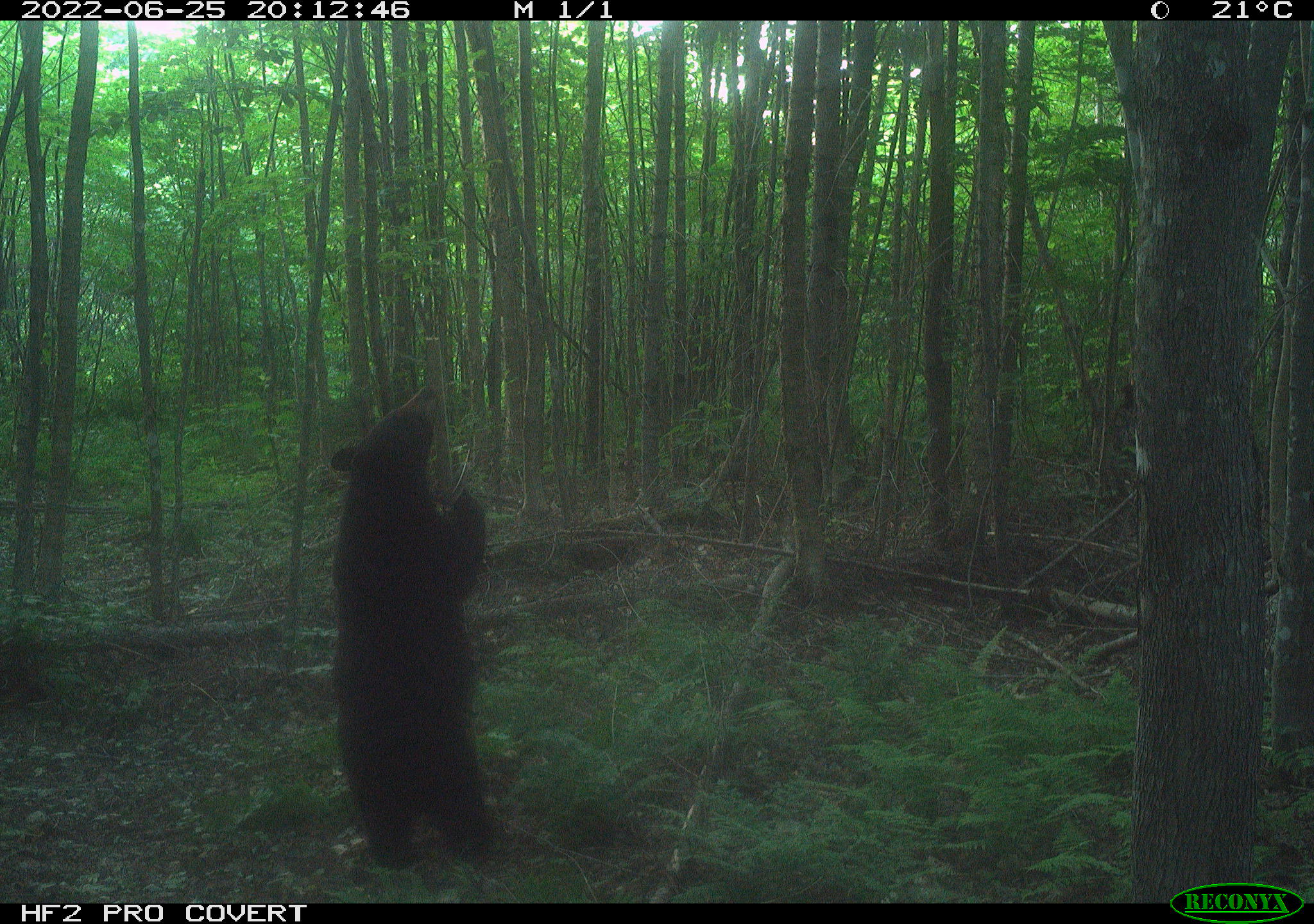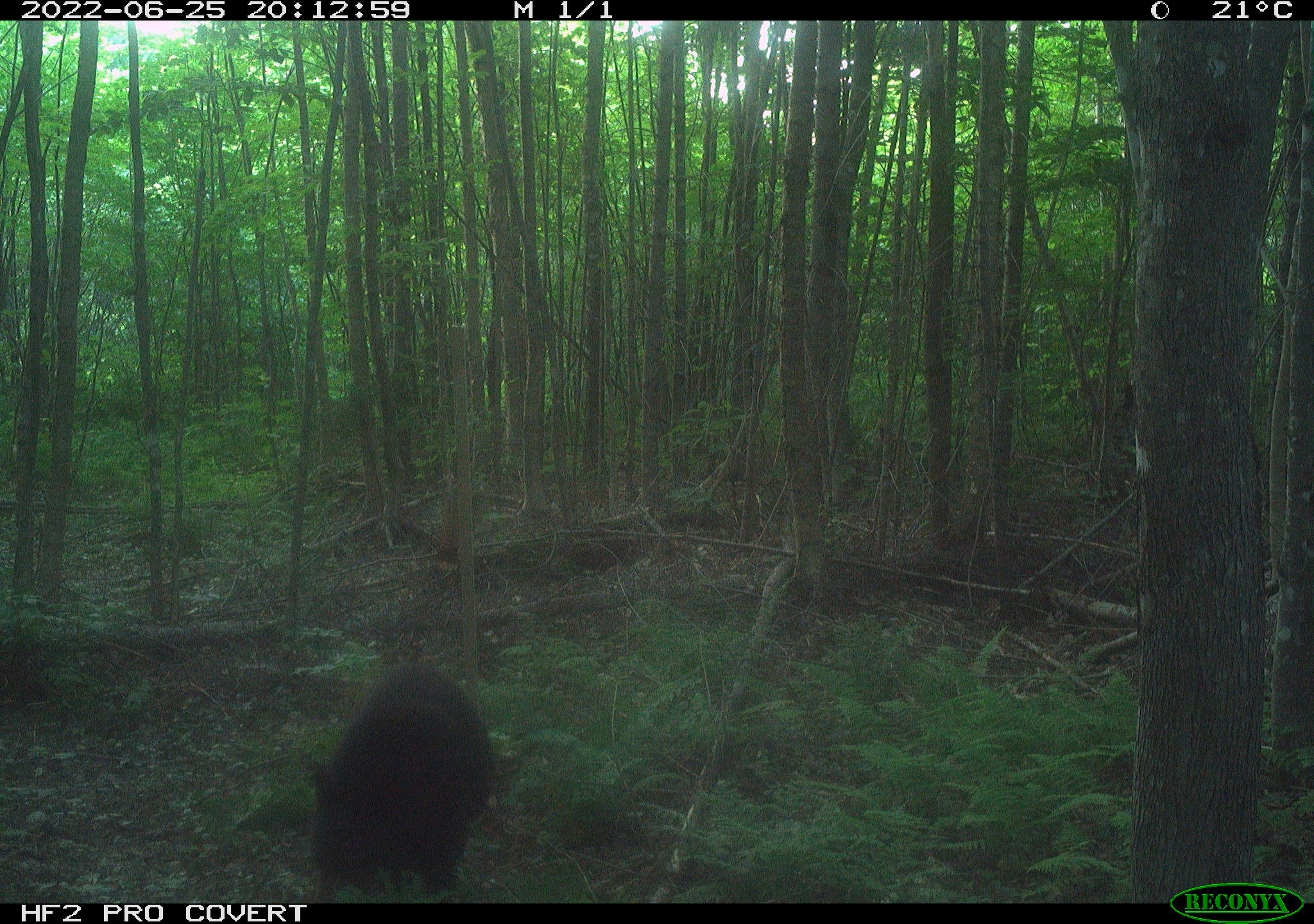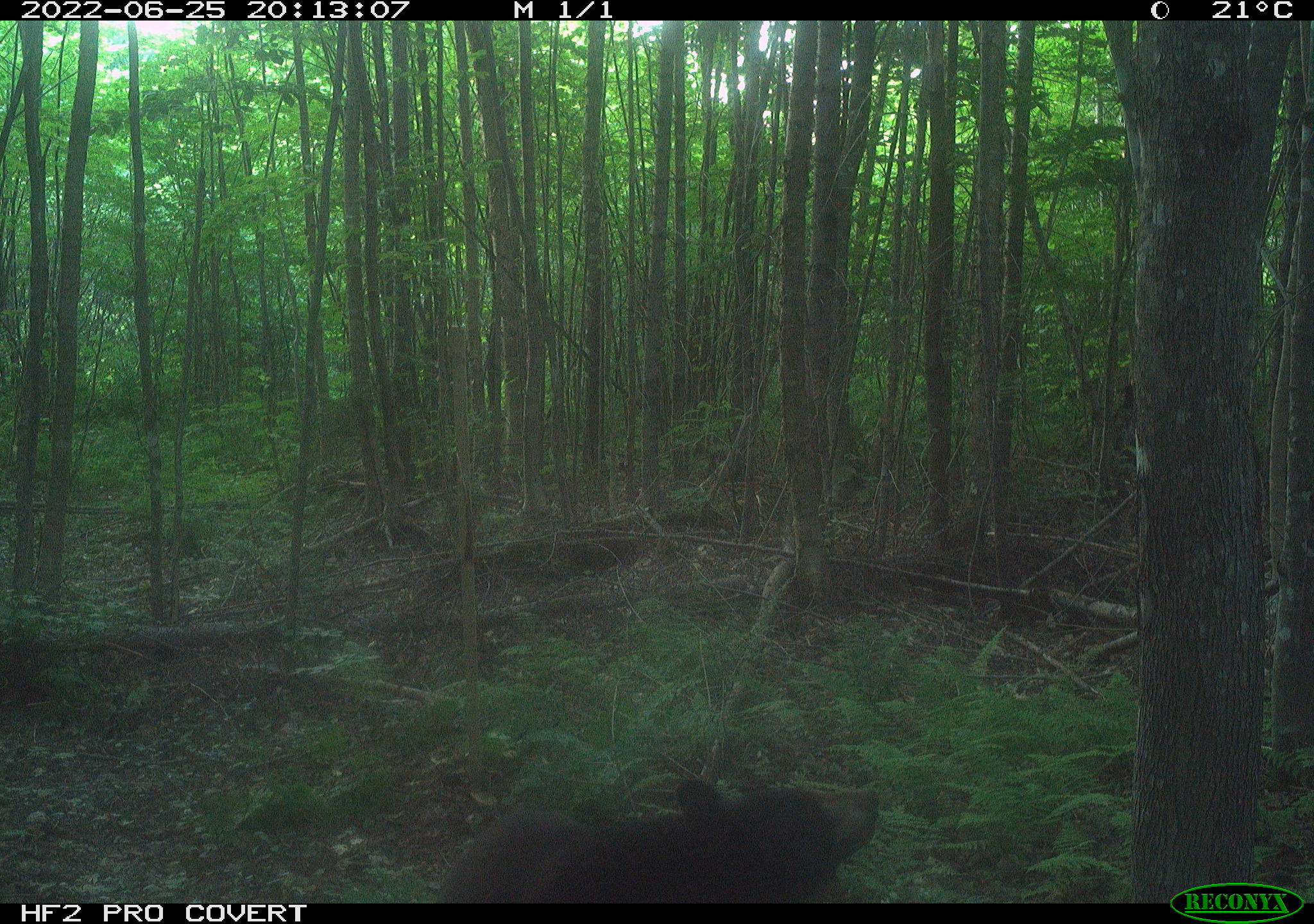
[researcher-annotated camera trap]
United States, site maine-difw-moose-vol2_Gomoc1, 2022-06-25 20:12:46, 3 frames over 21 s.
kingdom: Animalia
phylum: Chordata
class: Mammalia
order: Carnivora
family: Ursidae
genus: Ursus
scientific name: Ursus americanus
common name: black bear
Black bear (Ursus americanus).